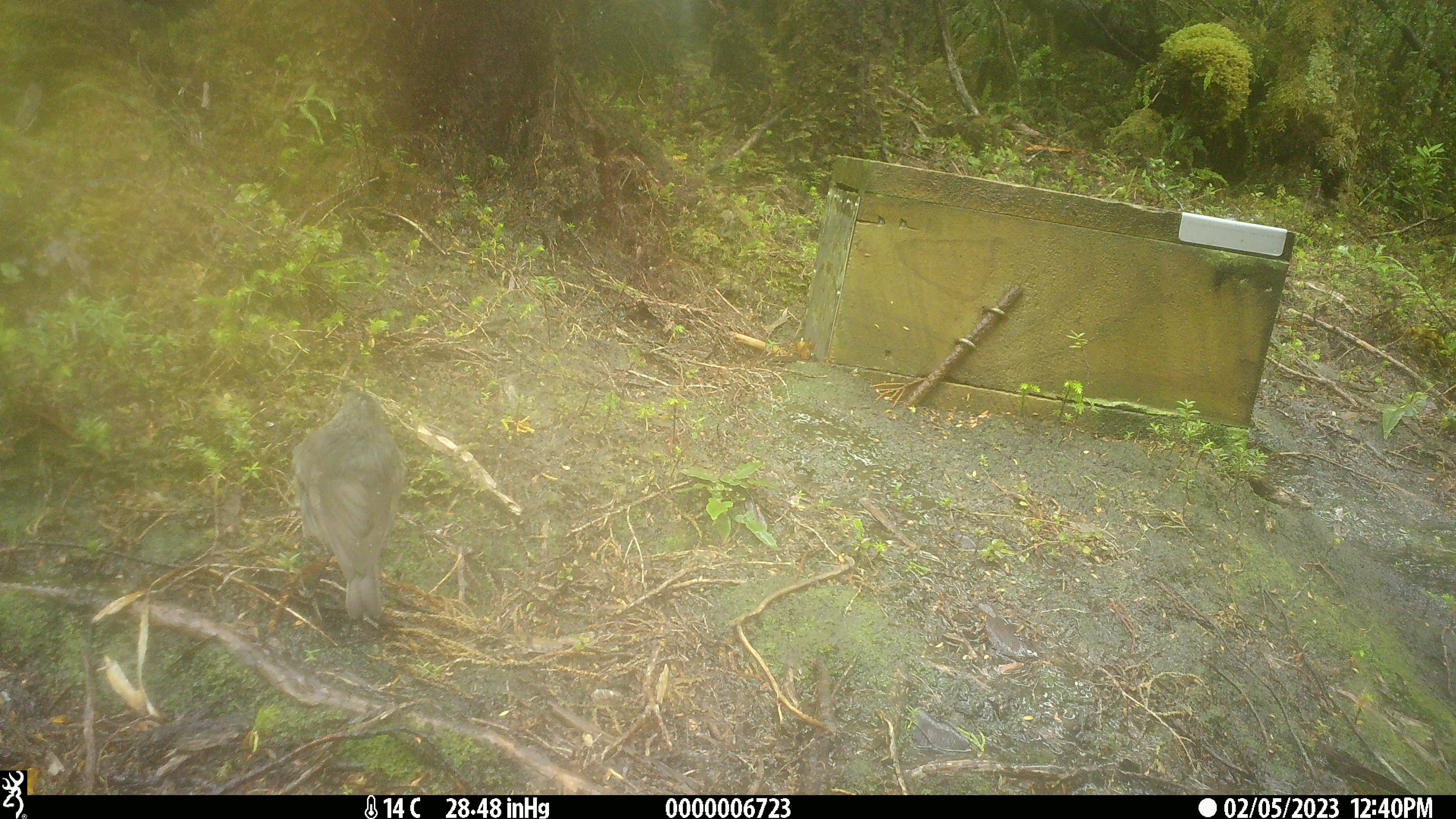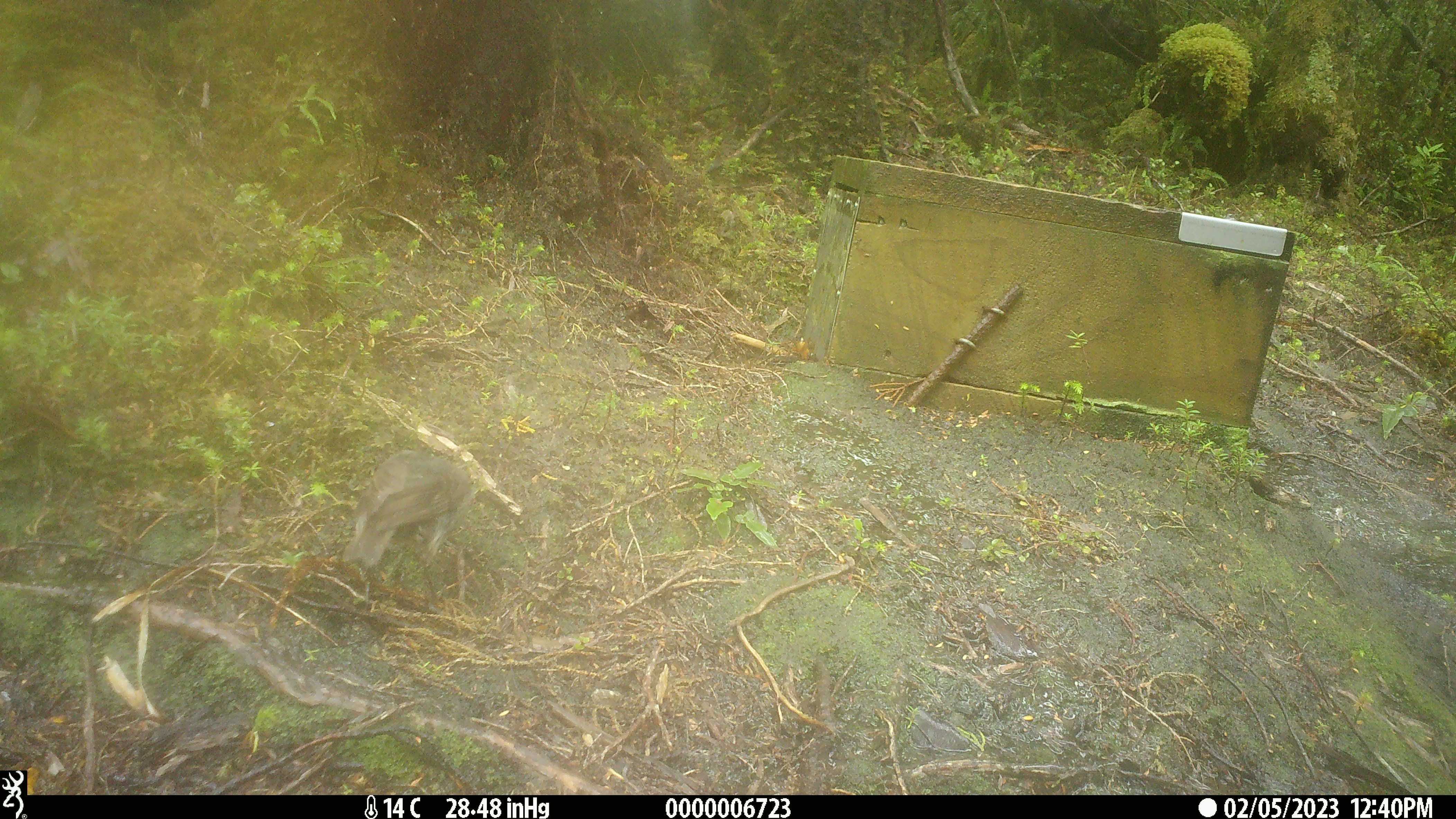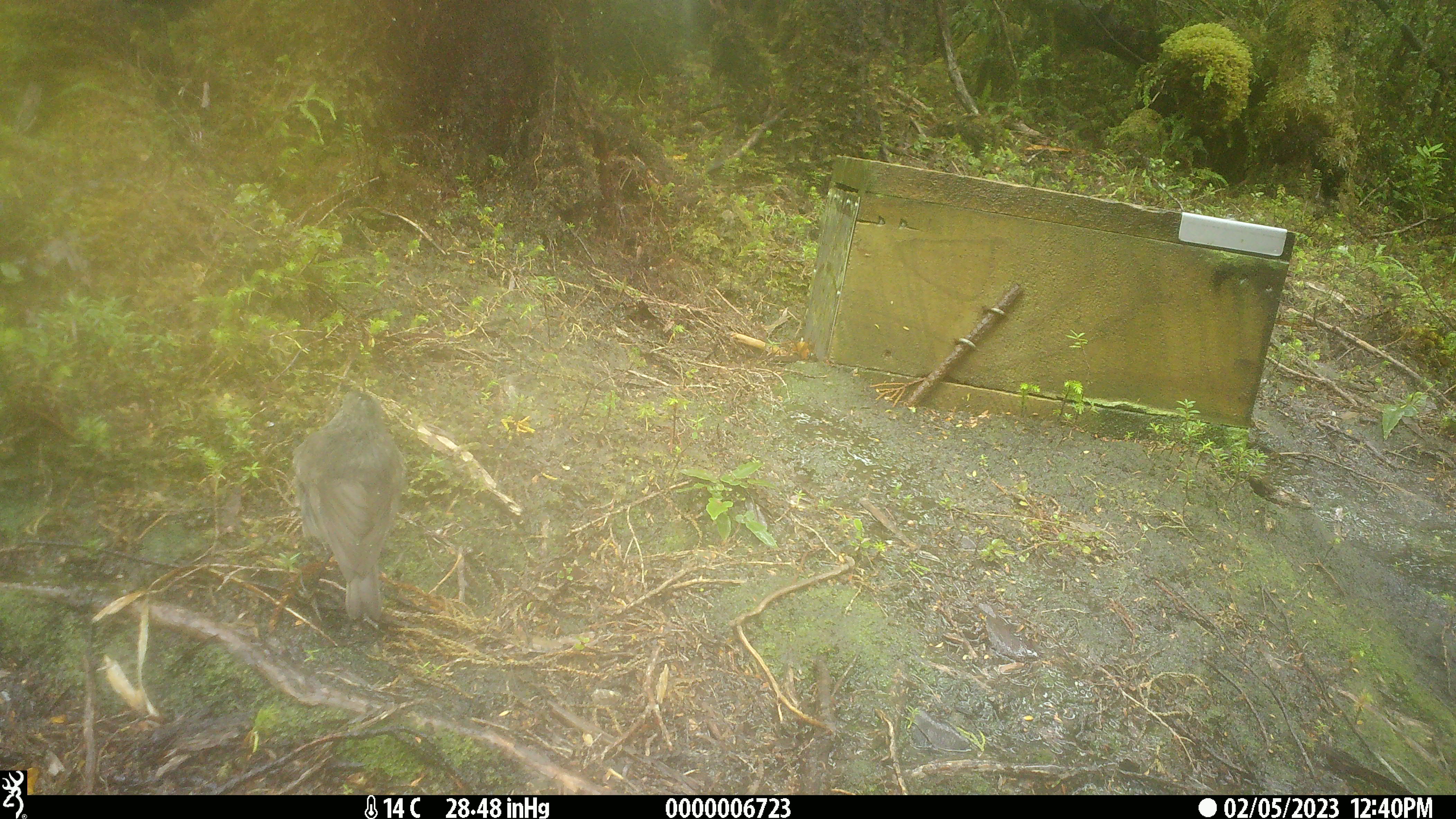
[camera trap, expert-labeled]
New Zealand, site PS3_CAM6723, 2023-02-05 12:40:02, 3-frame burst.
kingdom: Animalia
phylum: Chordata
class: Aves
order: Passeriformes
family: Petroicidae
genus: Petroica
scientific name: Petroica australis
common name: new zealand robin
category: robin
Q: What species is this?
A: Robin (new zealand robin) (Petroica australis).